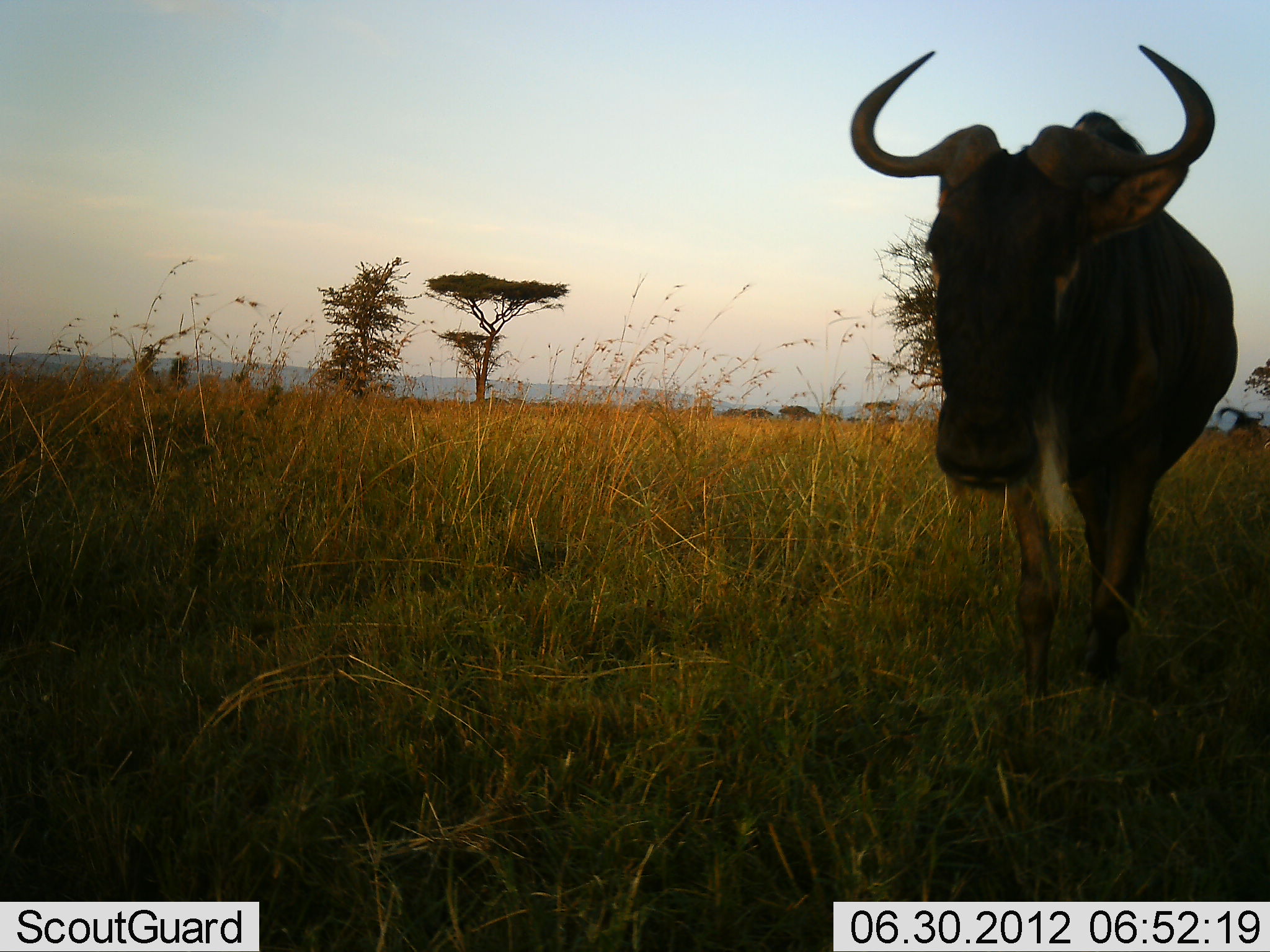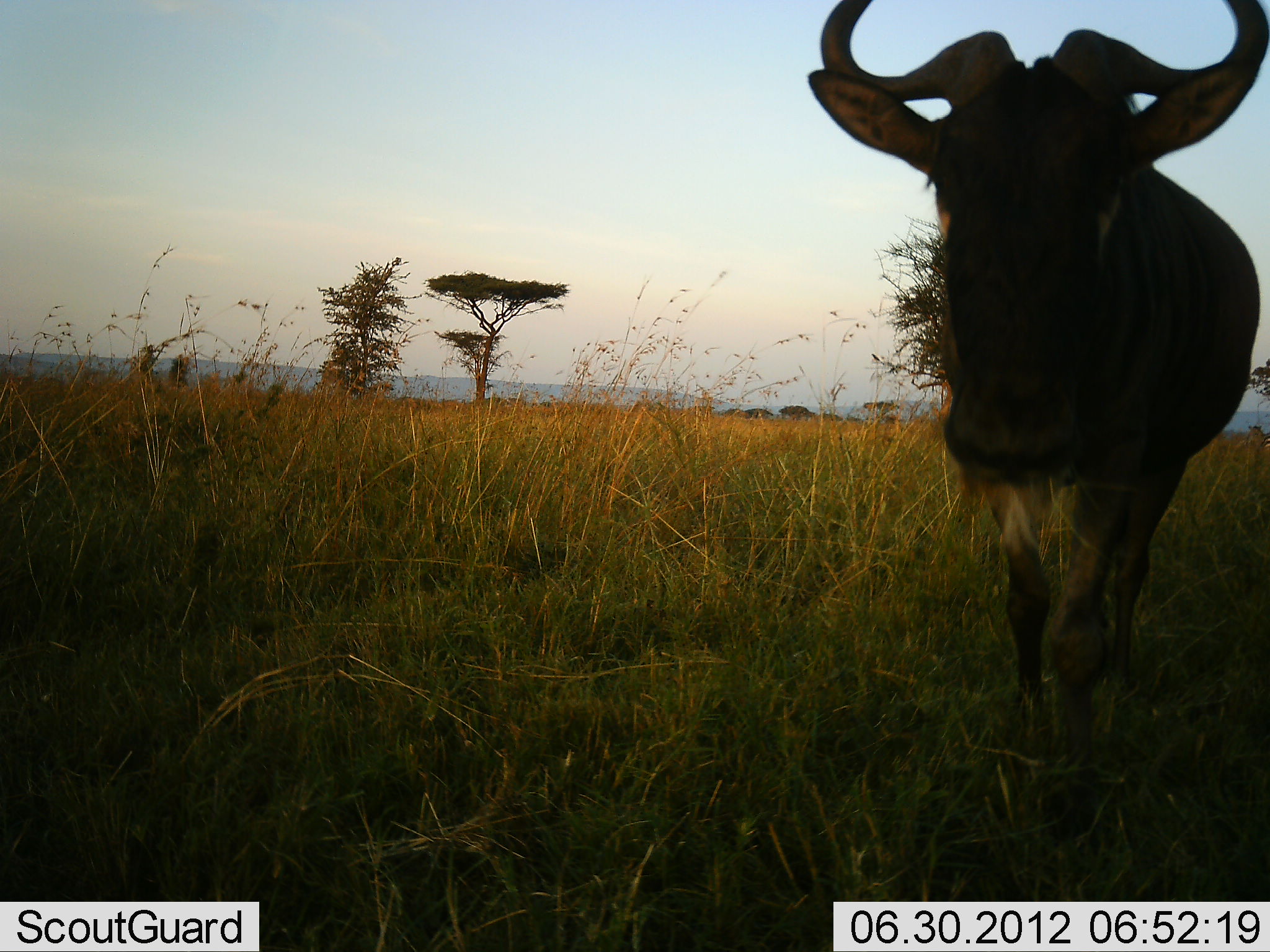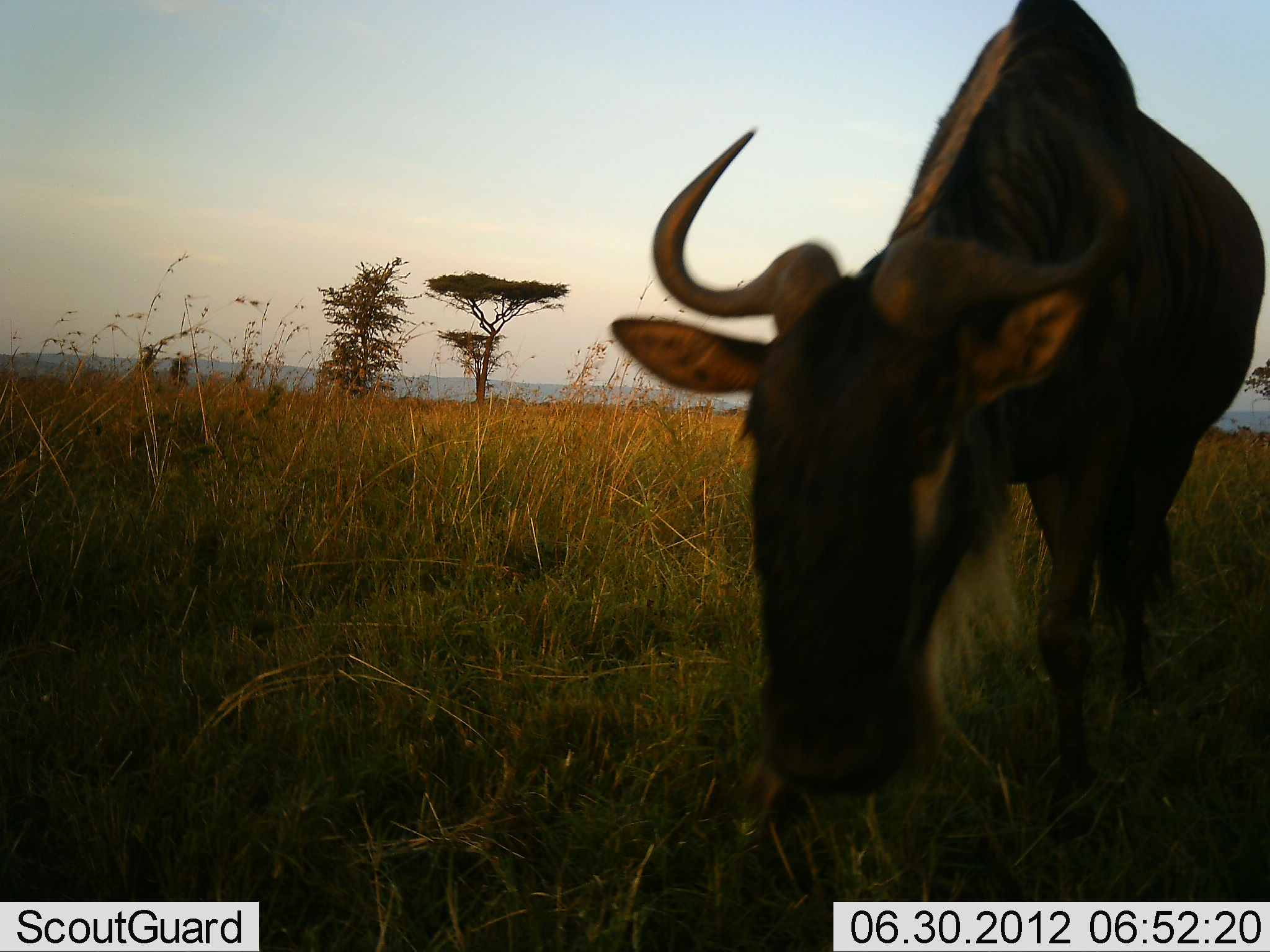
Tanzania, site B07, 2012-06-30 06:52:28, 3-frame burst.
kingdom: Animalia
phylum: Chordata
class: Mammalia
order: Artiodactyla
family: Bovidae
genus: Connochaetes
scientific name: Connochaetes taurinus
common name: blue wildebeest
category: wildebeest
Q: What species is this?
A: Wildebeest (blue wildebeest) (Connochaetes taurinus).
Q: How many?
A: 1.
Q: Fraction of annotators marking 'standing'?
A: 20%.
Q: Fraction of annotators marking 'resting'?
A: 0%.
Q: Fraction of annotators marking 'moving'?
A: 70%.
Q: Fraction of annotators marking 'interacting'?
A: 0%.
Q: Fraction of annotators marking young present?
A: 0%.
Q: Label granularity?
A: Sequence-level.